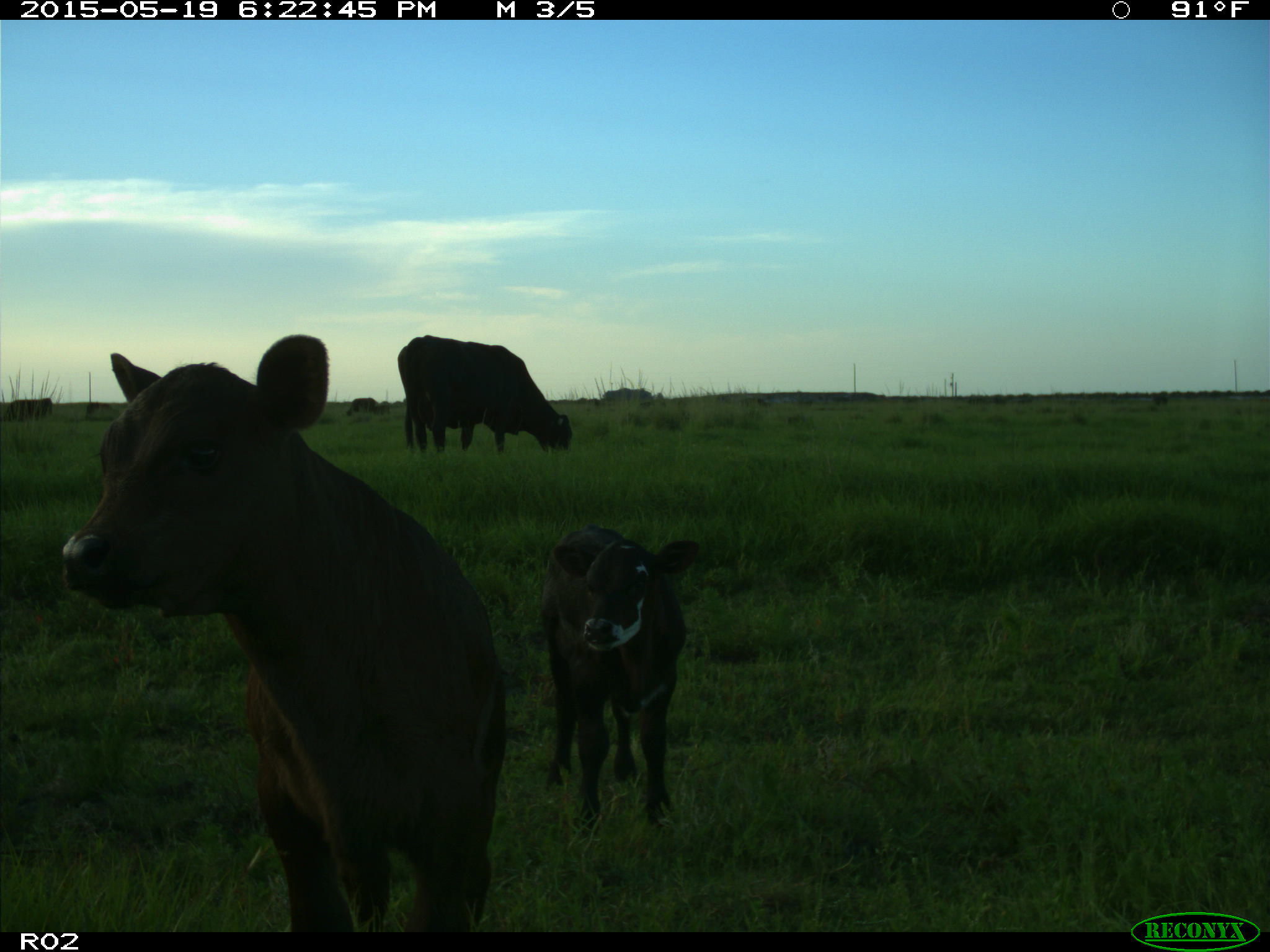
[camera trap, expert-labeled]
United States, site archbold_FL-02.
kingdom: Animalia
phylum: Chordata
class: Mammalia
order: Artiodactyla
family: Bovidae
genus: Bos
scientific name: Bos taurus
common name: domestic cow